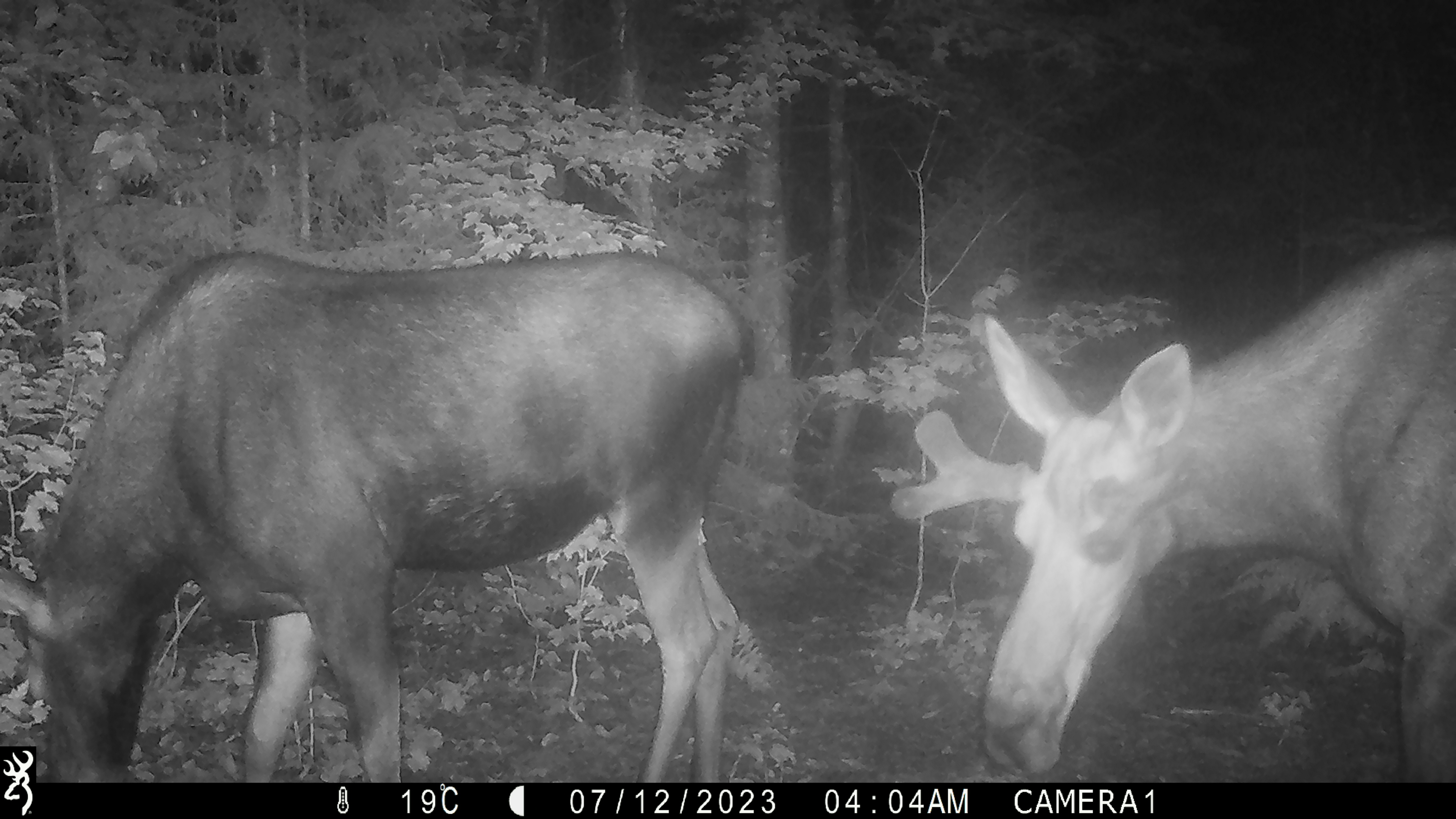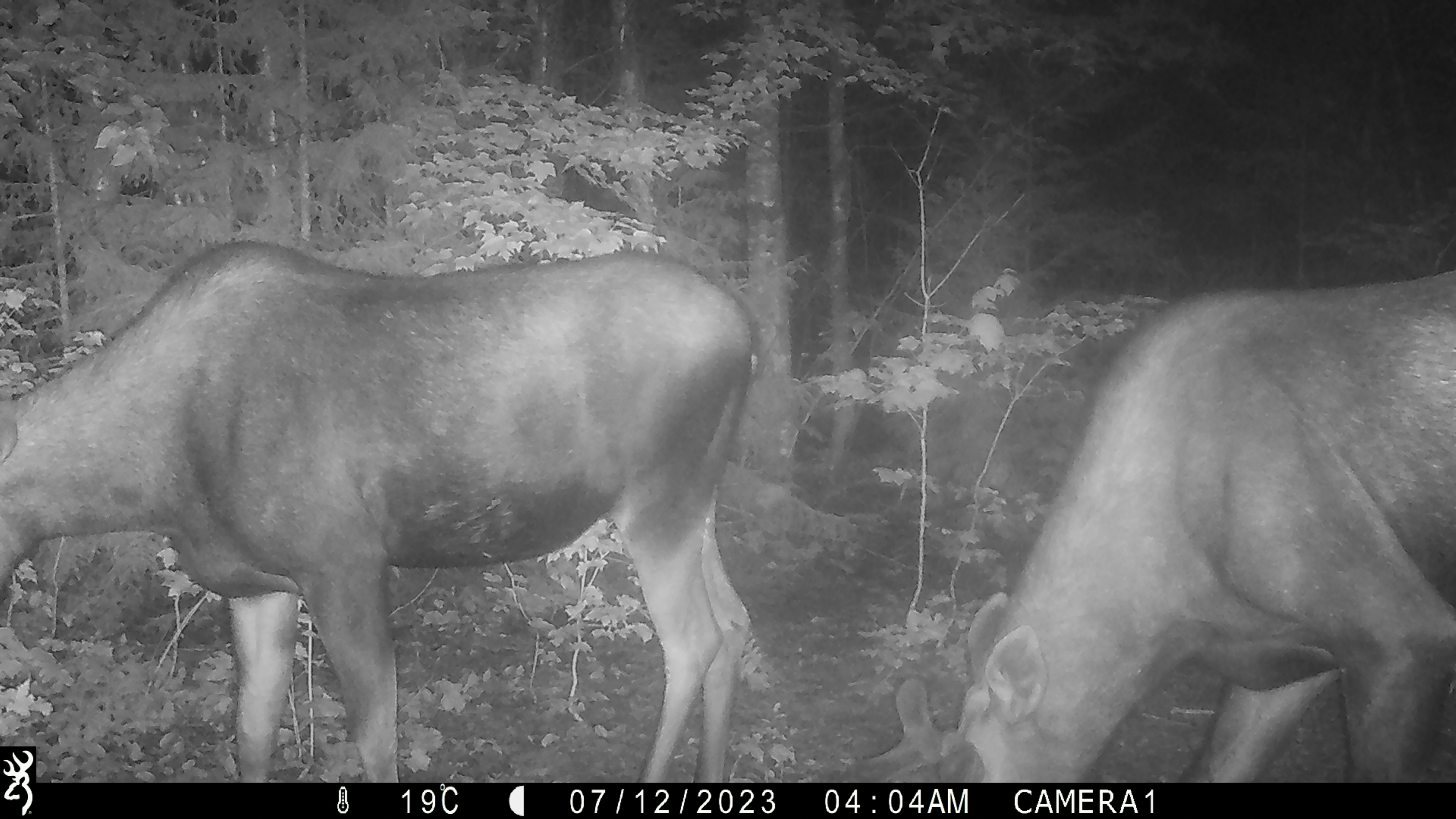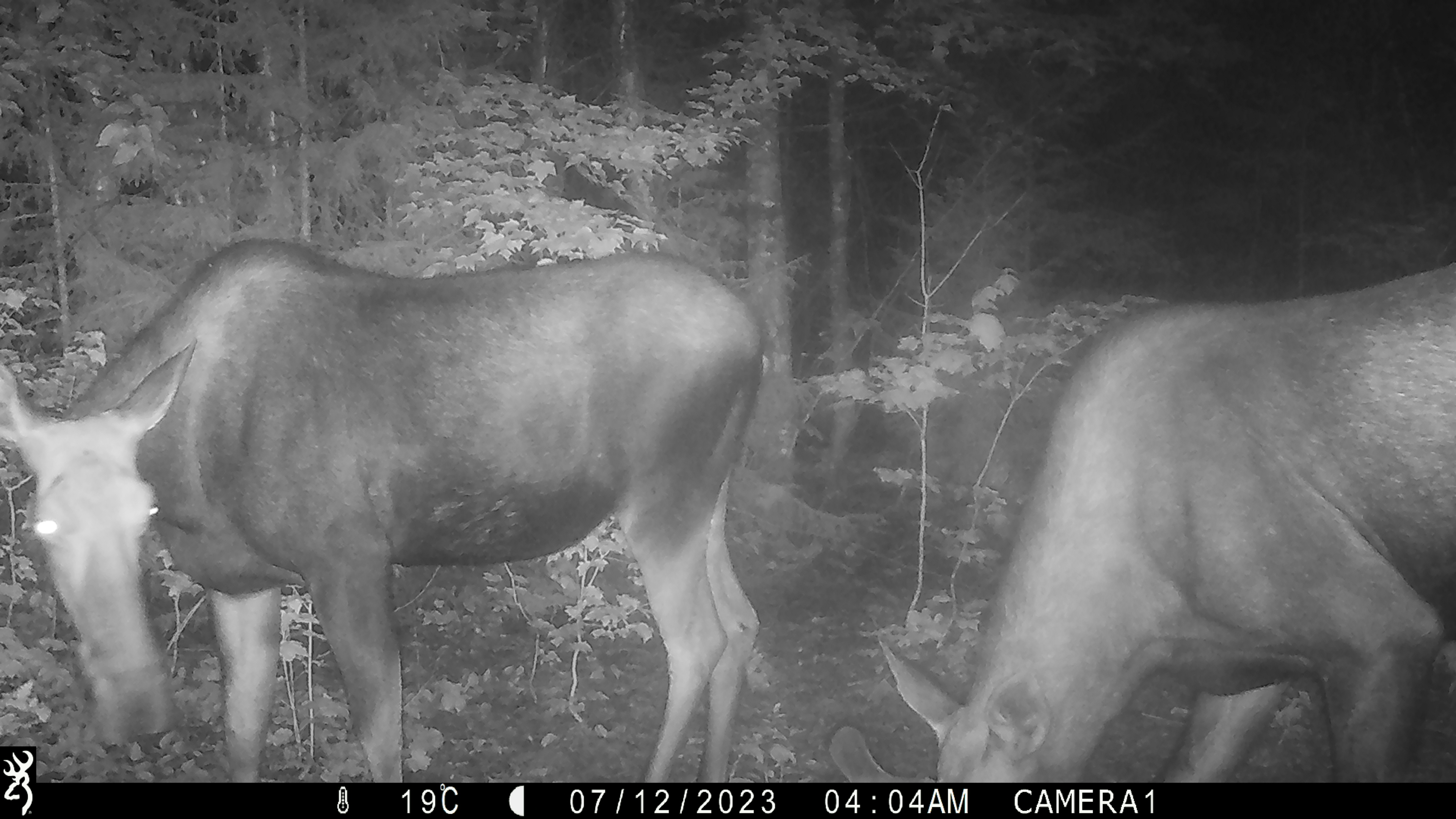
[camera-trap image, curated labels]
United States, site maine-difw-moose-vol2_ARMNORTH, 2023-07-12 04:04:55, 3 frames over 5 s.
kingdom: Animalia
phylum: Chordata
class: Mammalia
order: Artiodactyla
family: Cervidae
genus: Alces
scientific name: Alces alces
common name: moose